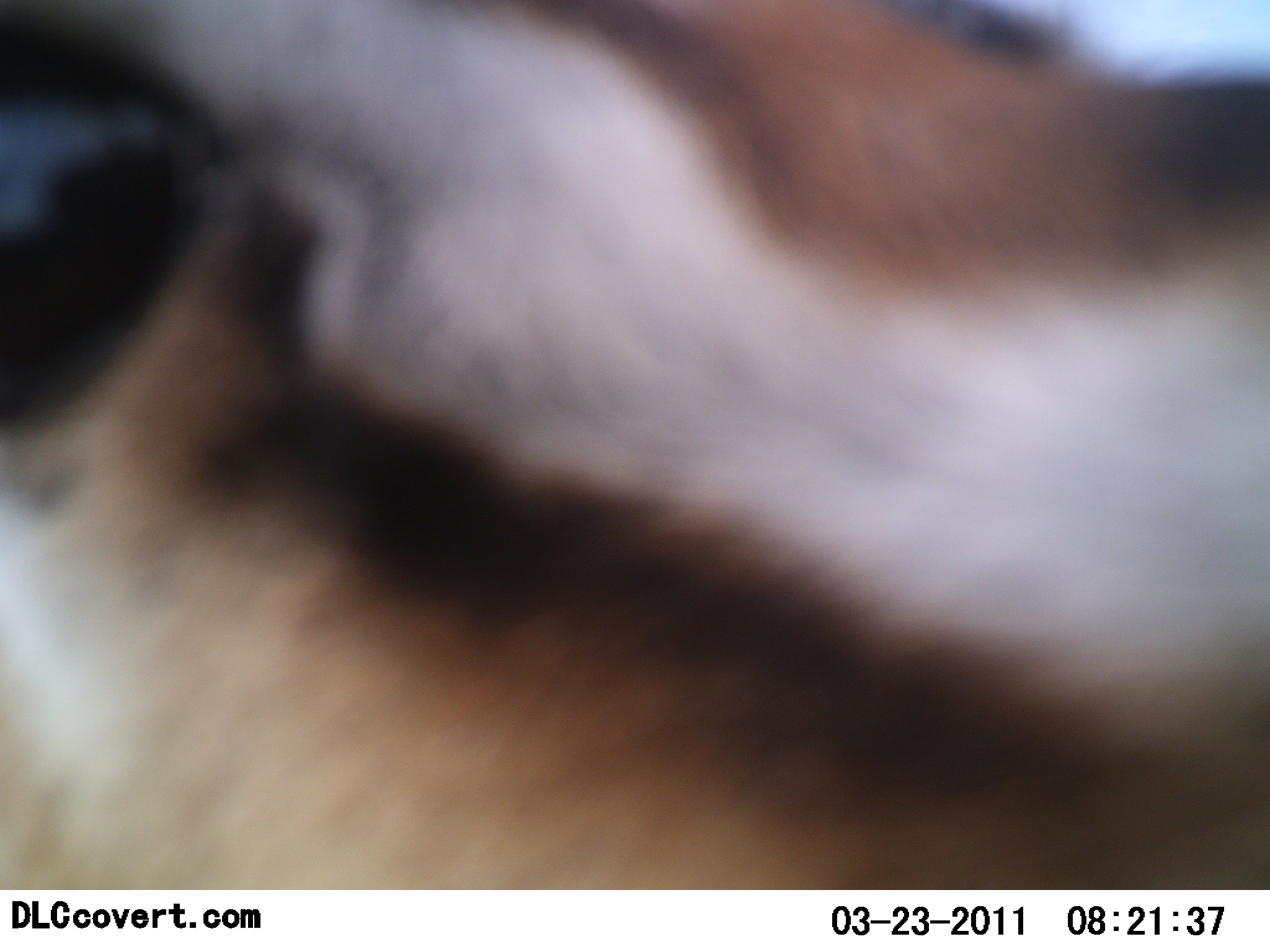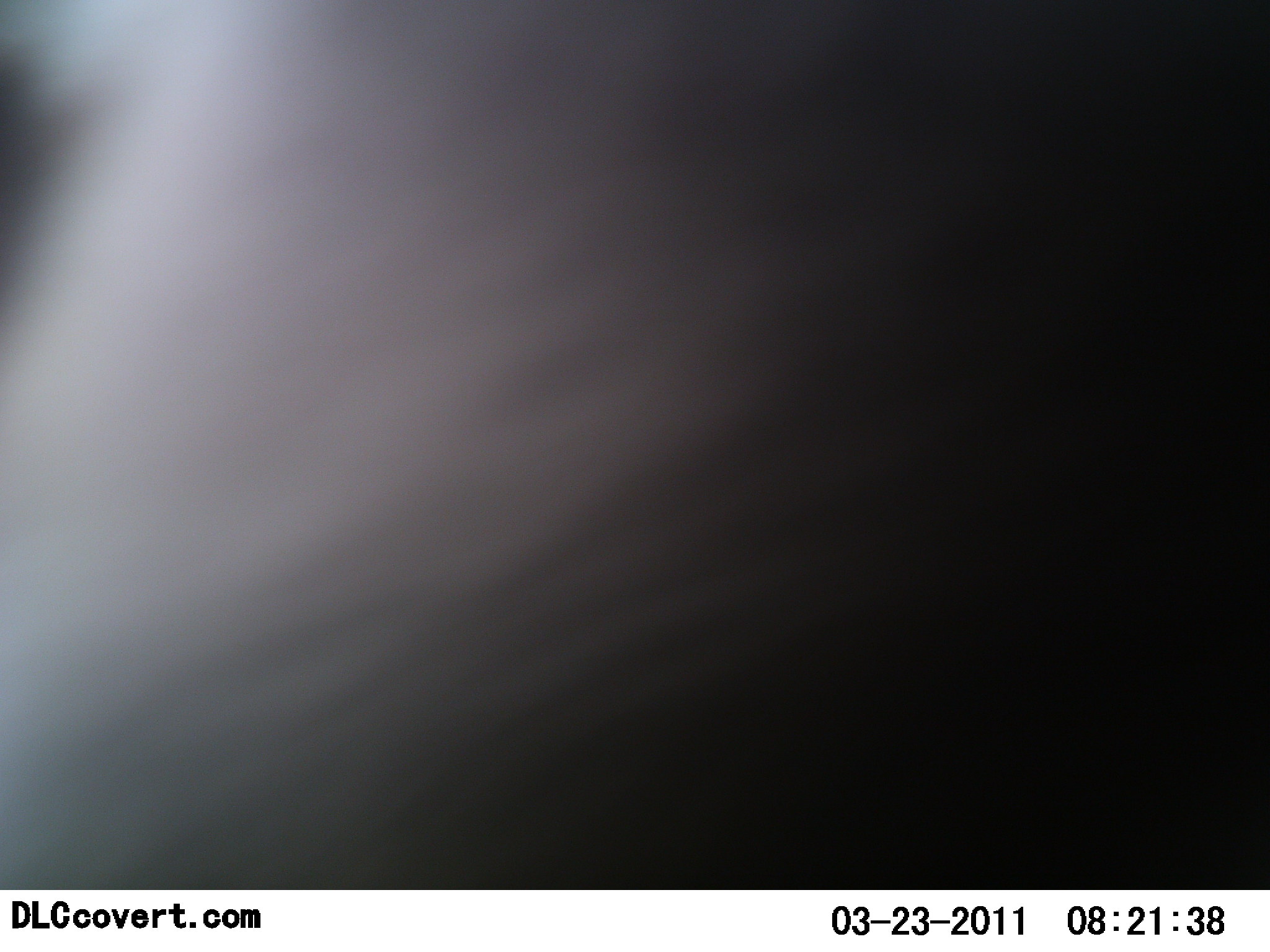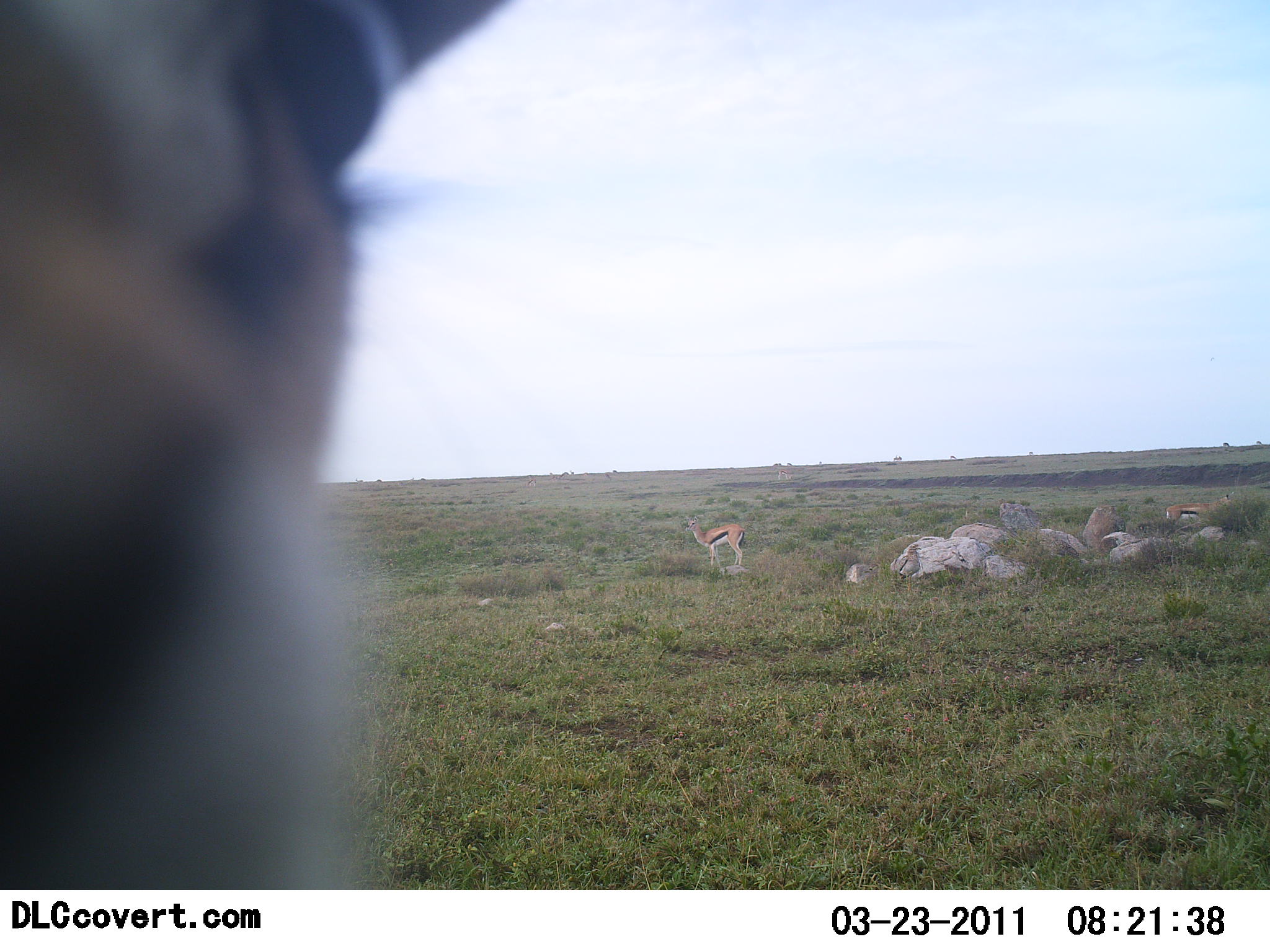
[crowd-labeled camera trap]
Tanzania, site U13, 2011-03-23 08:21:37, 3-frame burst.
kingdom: Animalia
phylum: Chordata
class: Mammalia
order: Artiodactyla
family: Bovidae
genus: Eudorcas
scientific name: Eudorcas thomsonii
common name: thomson's gazelle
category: gazellethomsons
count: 3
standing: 92%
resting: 0%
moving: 15%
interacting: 15%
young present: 0%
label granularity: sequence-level